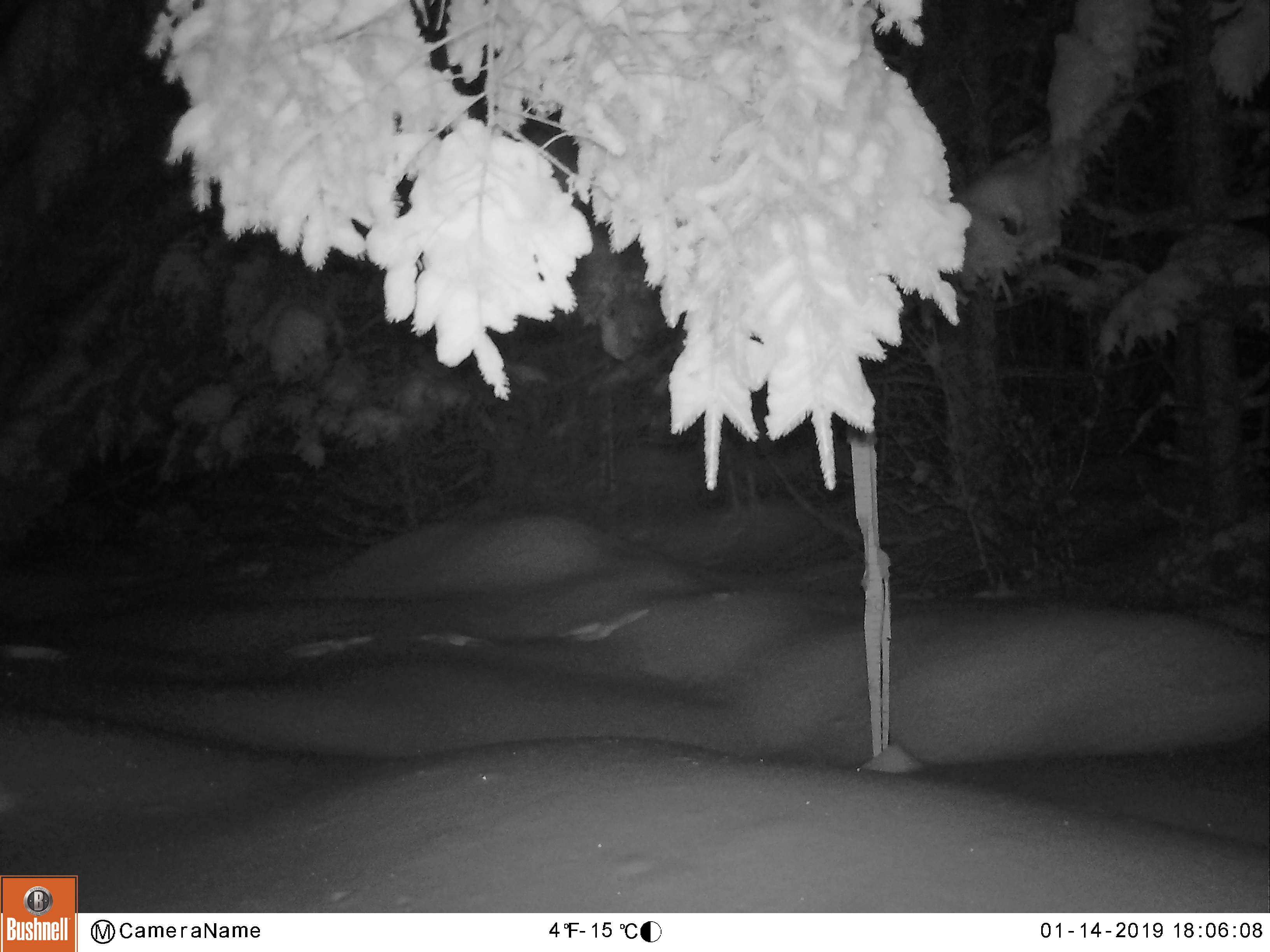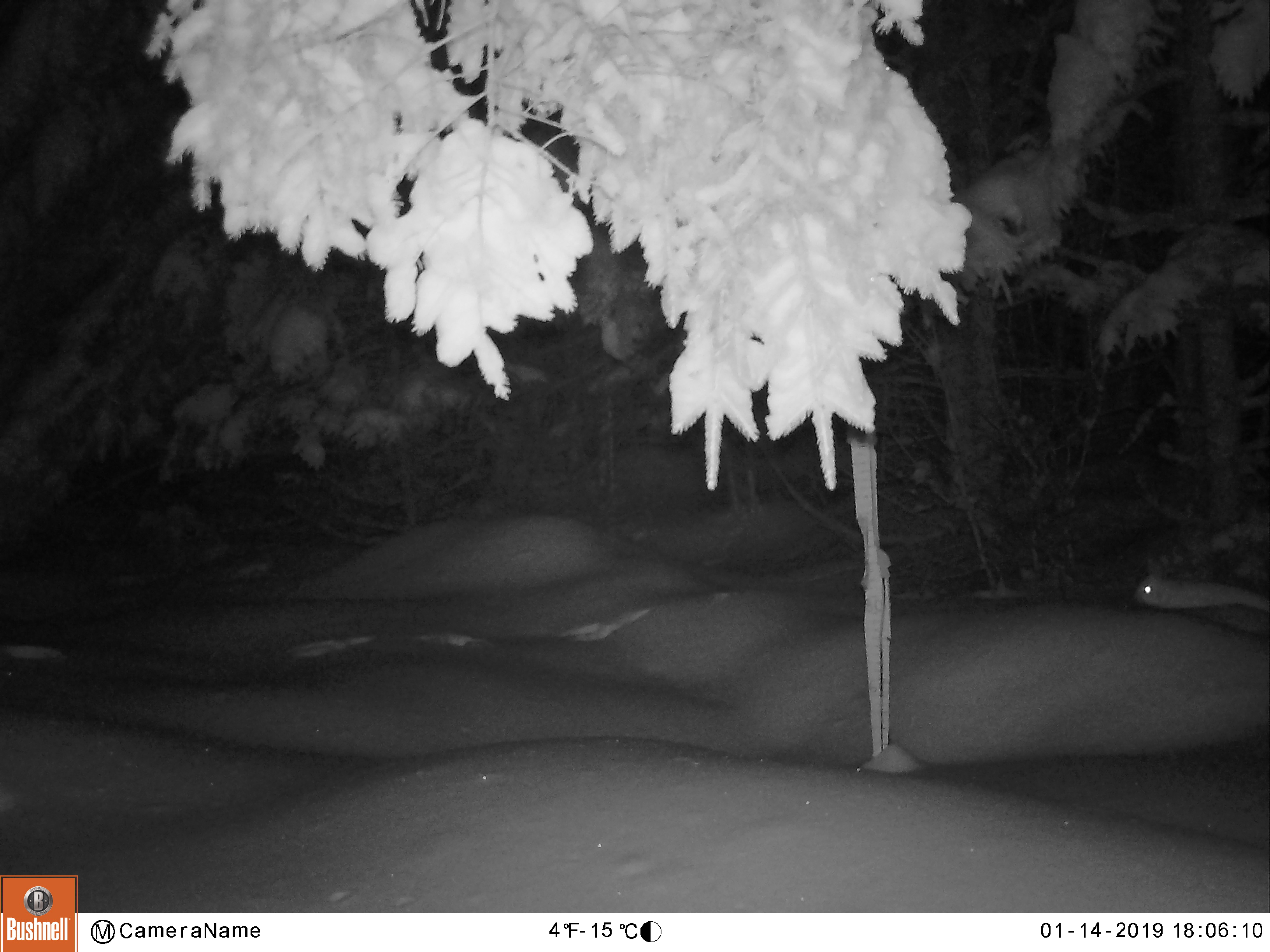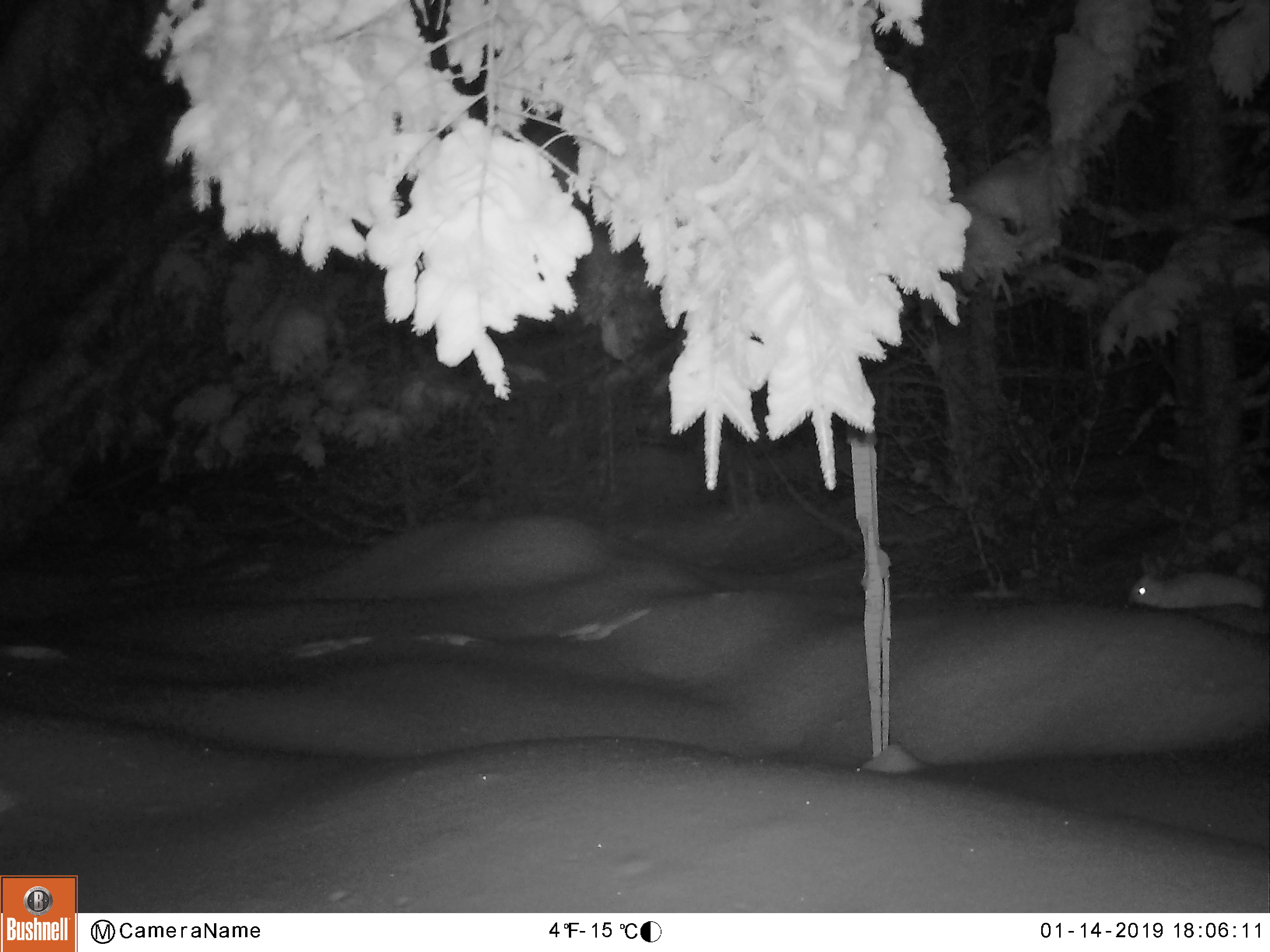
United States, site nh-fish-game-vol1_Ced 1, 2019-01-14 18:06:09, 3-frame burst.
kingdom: Animalia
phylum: Chordata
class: Mammalia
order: Lagomorpha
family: Leporidae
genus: Lepus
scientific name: Lepus americanus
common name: snowshoe hare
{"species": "snowshoe hare (Lepus americanus)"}